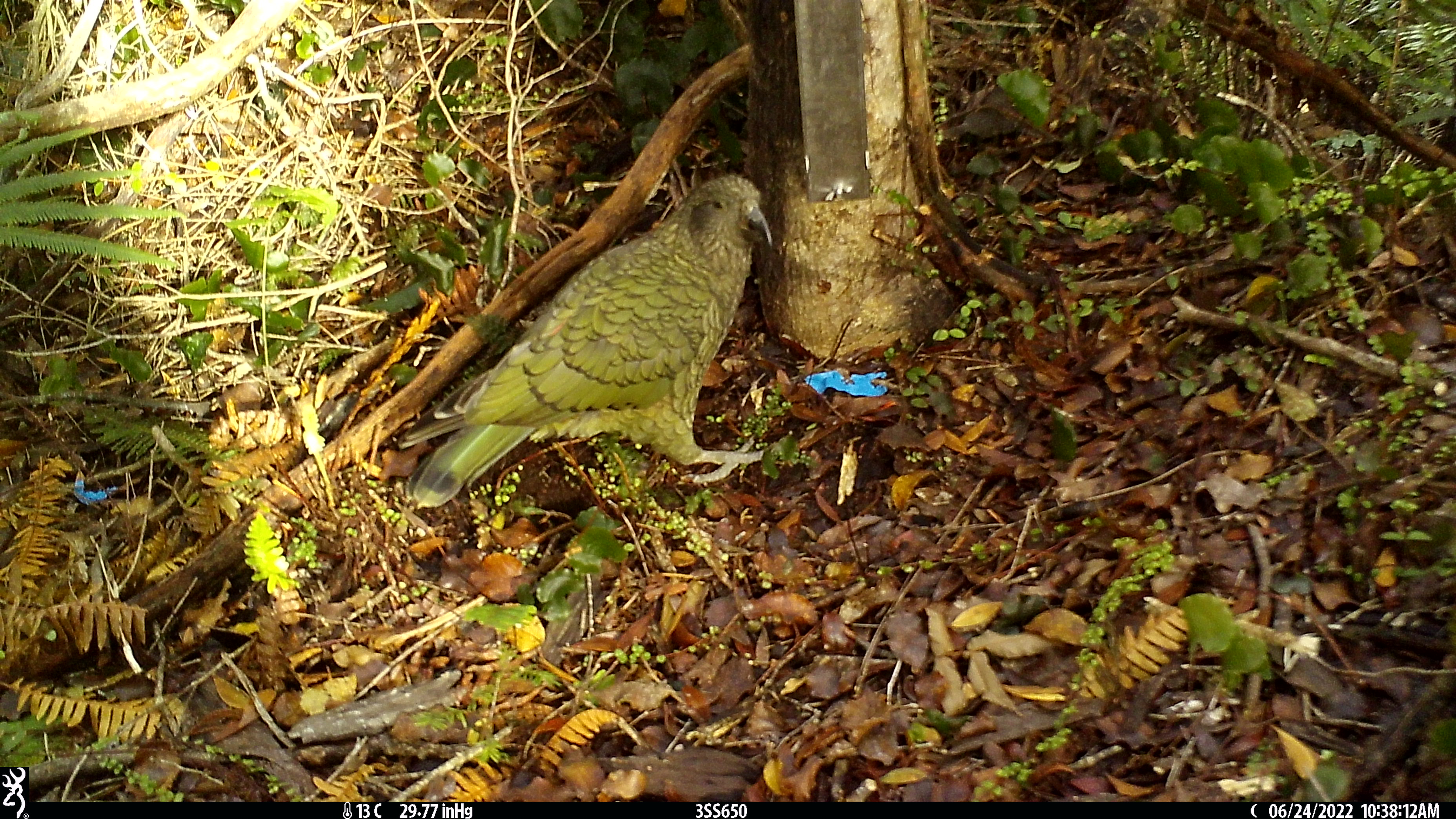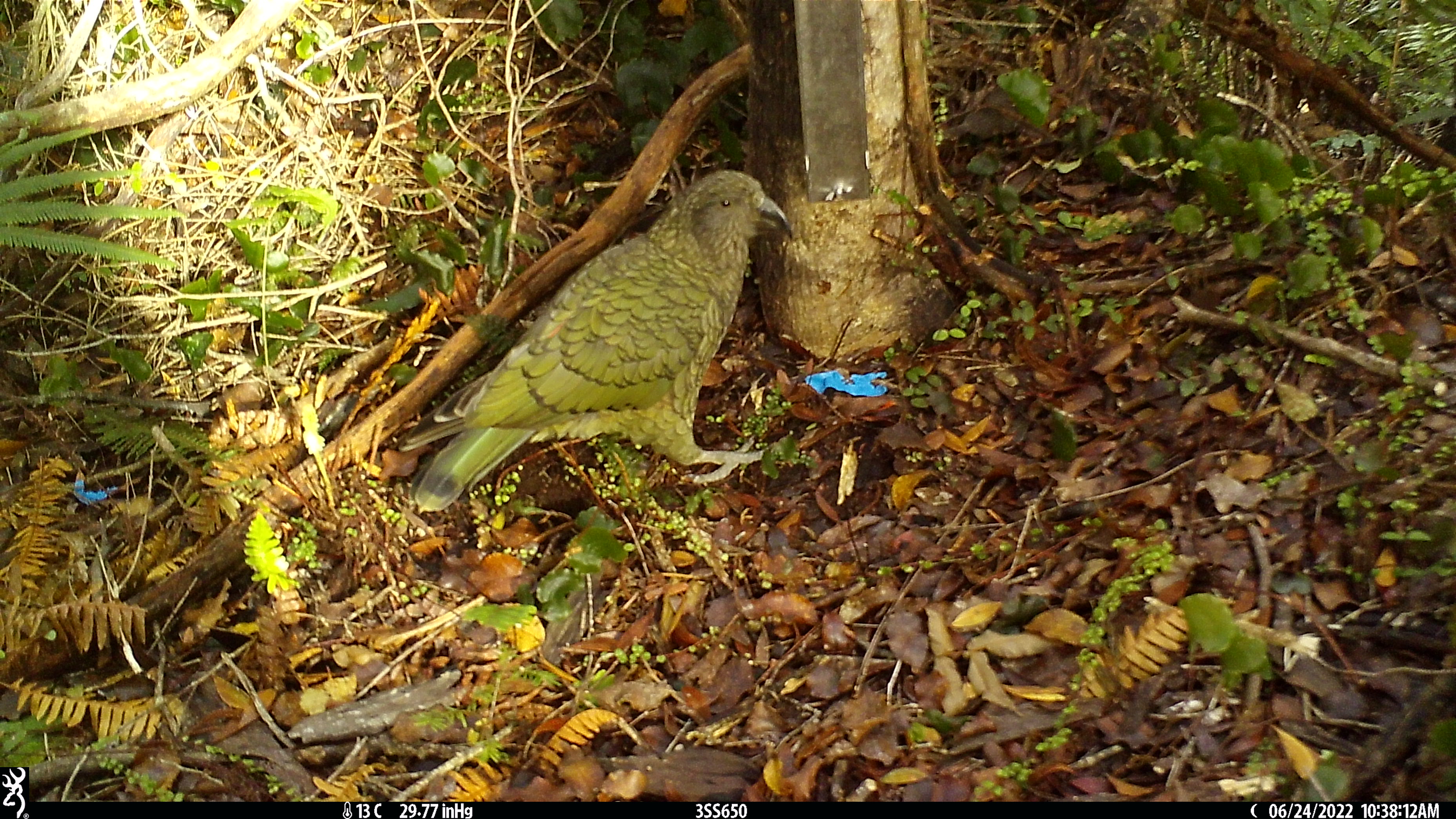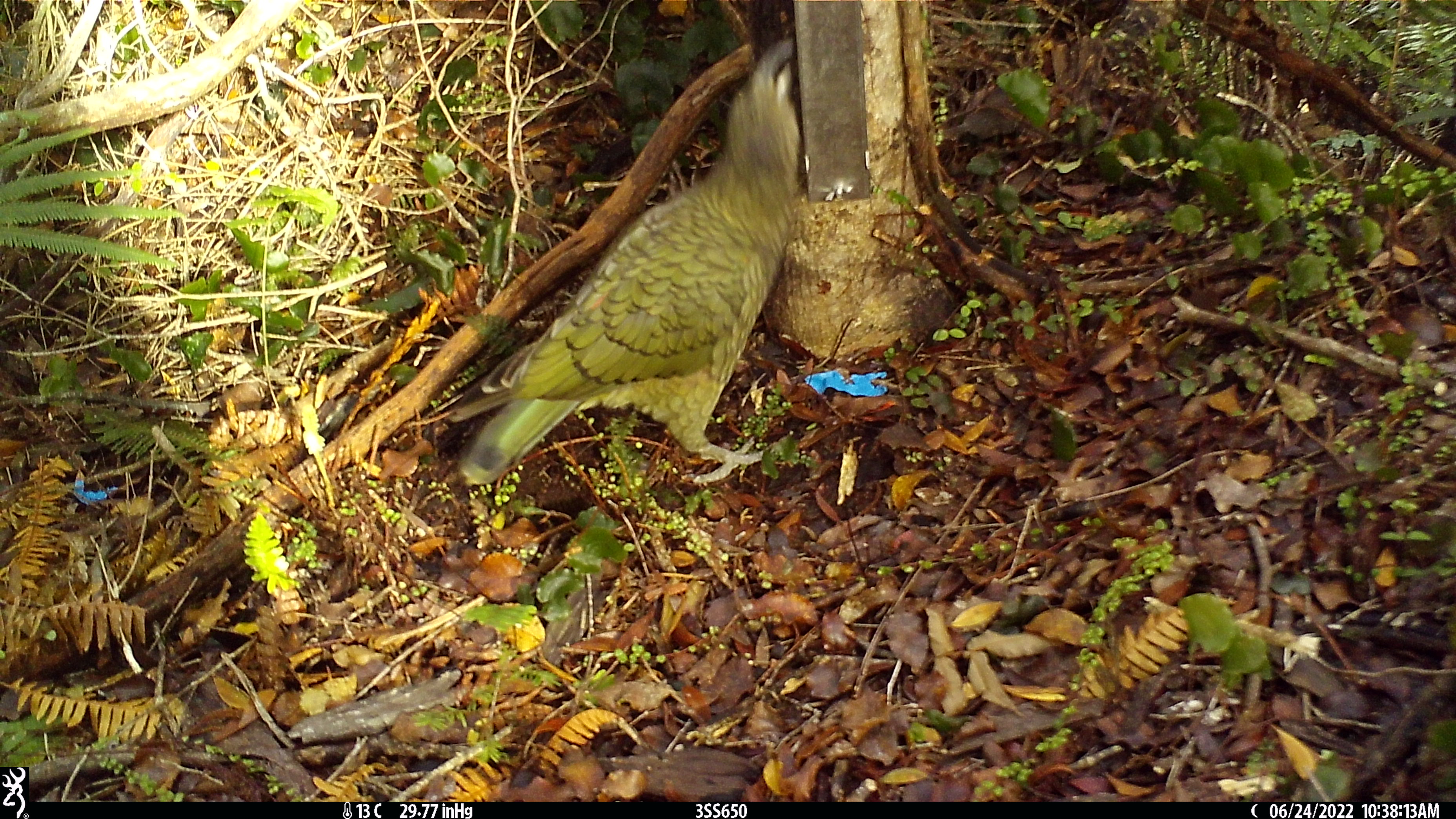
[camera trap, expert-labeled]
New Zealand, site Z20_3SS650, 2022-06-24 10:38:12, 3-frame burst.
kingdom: Animalia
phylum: Chordata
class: Aves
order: Psittaciformes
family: Strigopidae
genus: Nestor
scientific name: Nestor notabilis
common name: kea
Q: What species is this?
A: Kea (Nestor notabilis).